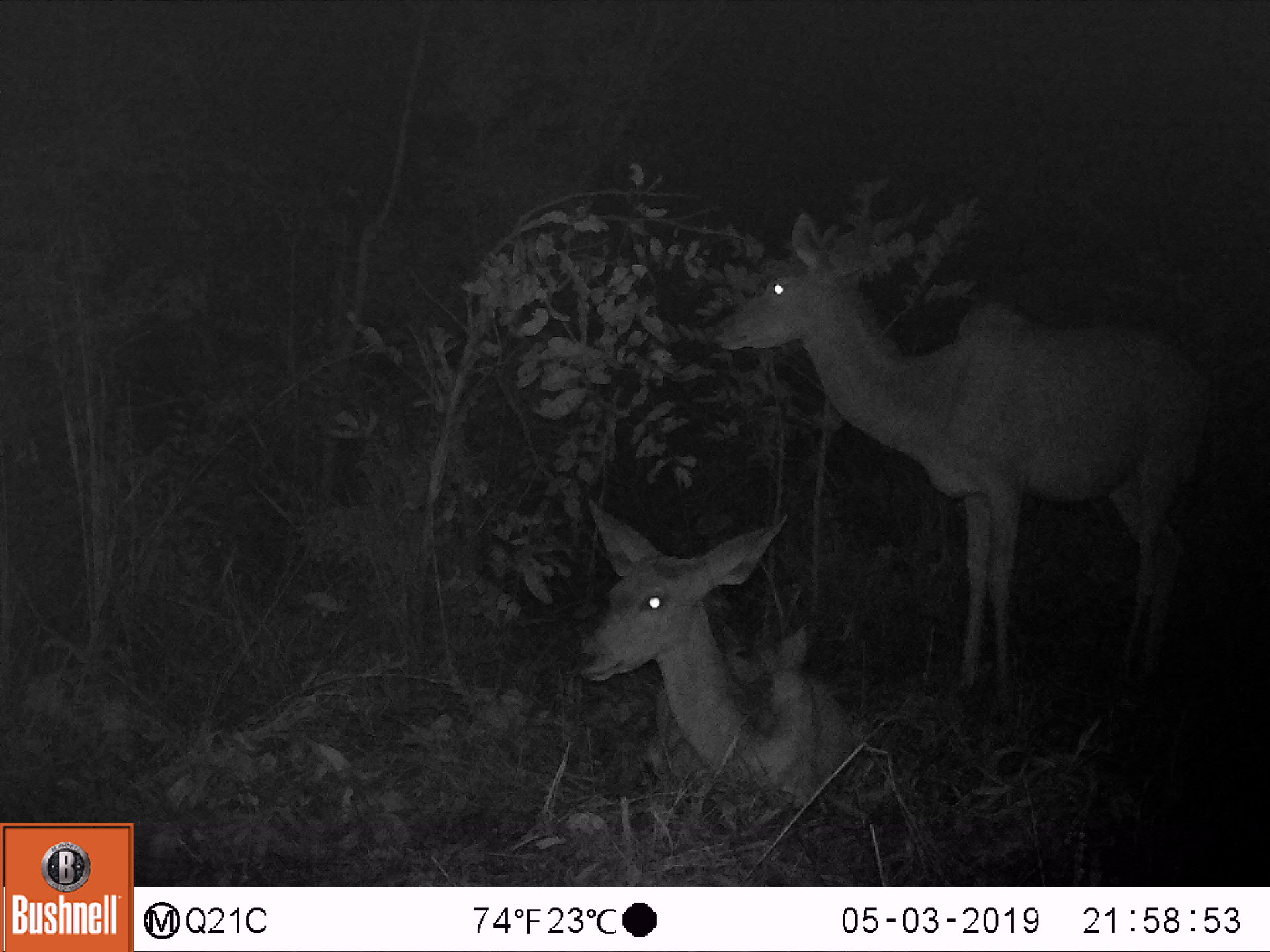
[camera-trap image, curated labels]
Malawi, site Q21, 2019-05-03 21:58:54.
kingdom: Animalia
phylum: Chordata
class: Mammalia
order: Artiodactyla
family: Bovidae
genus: Tragelaphus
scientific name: Tragelaphus strepsiceros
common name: greater kudu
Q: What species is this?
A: Greater kudu (Tragelaphus strepsiceros).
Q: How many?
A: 2.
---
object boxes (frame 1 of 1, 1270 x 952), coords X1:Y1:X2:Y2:
greater kudu: 706:203:1204:704; 566:484:875:825